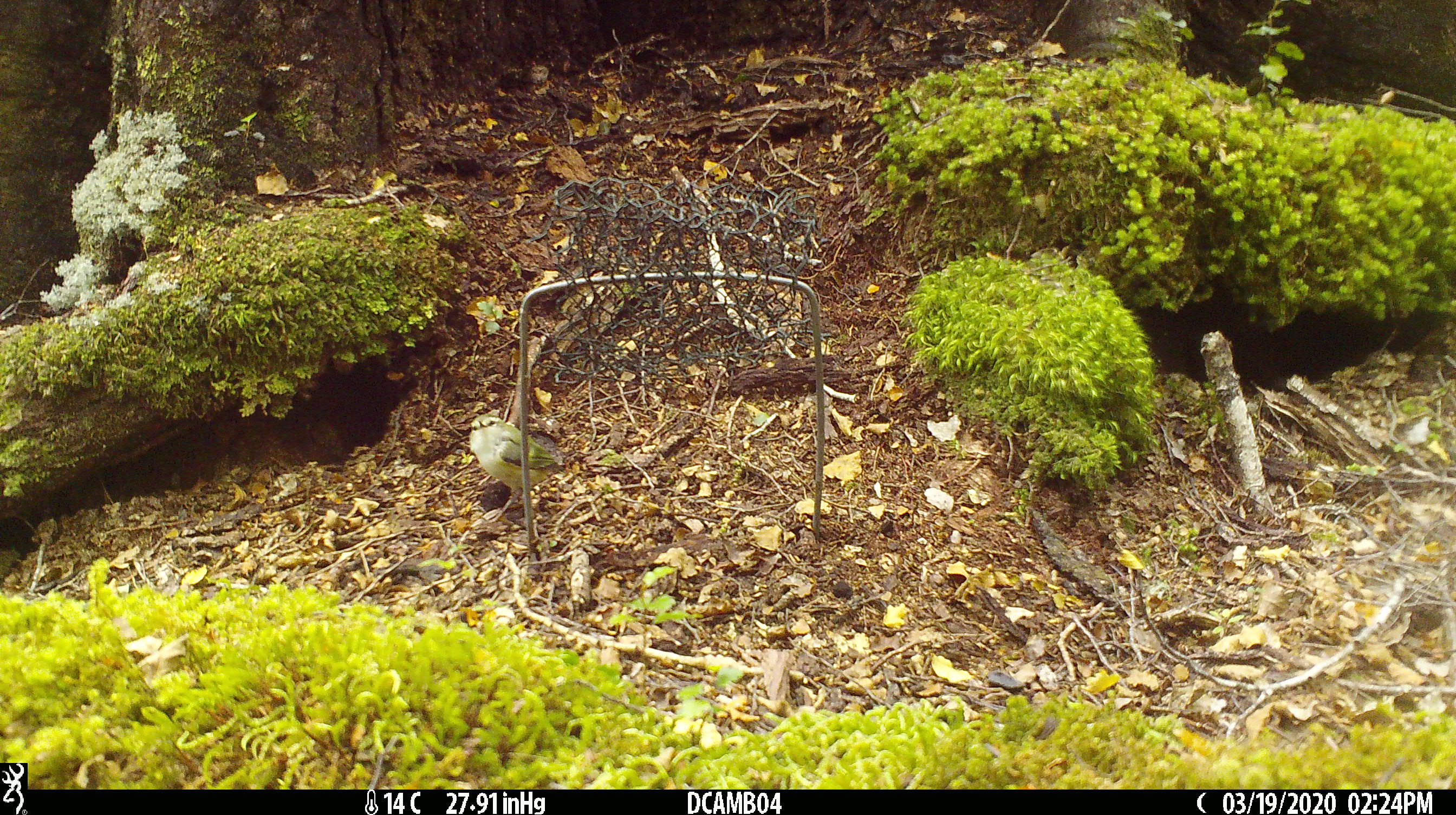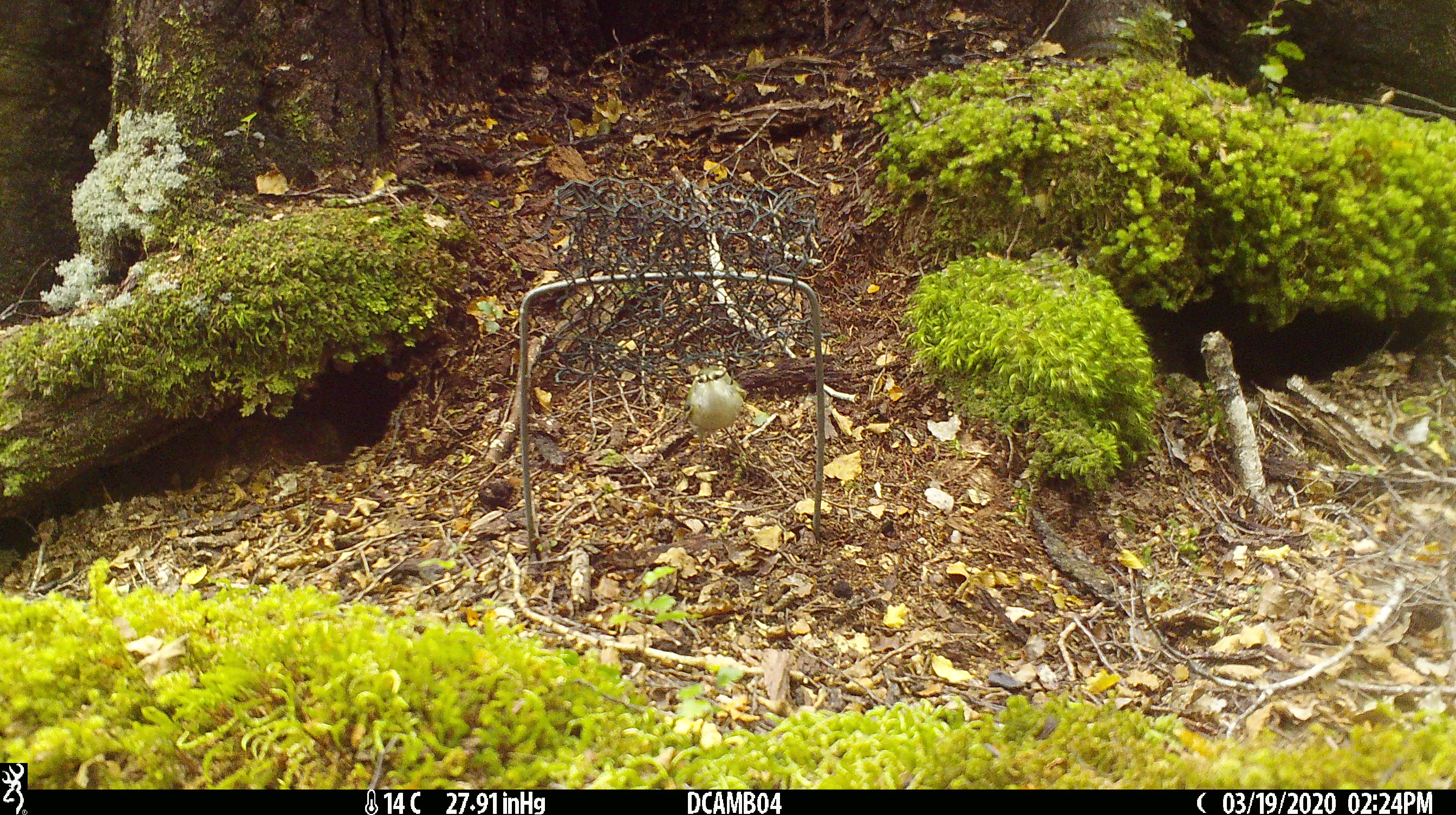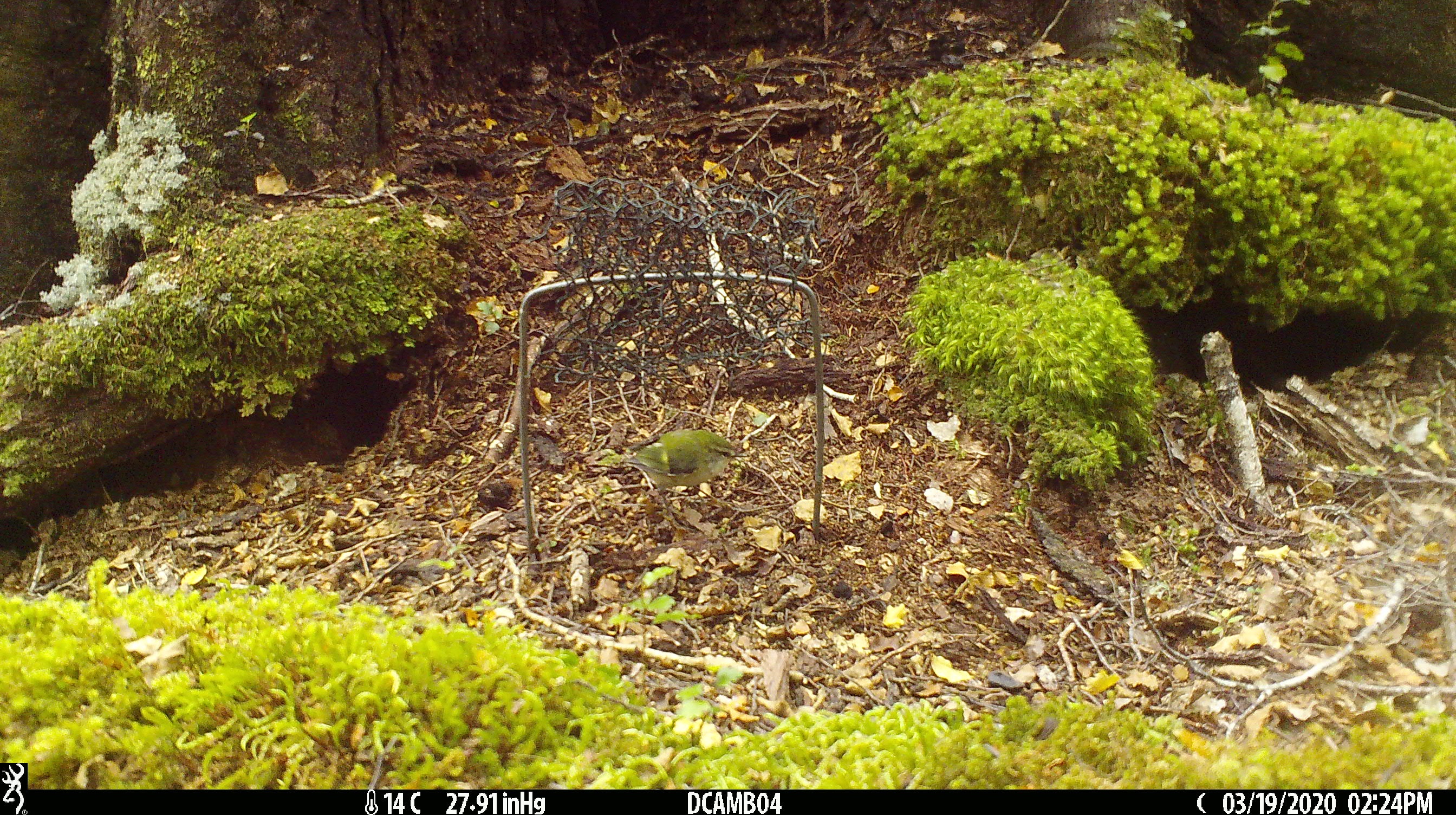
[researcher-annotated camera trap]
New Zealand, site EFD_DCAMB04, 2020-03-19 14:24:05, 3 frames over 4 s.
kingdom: Animalia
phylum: Chordata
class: Aves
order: Passeriformes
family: Acanthisittidae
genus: Acanthisitta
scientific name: Acanthisitta chloris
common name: rifleman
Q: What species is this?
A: Rifleman (Acanthisitta chloris).